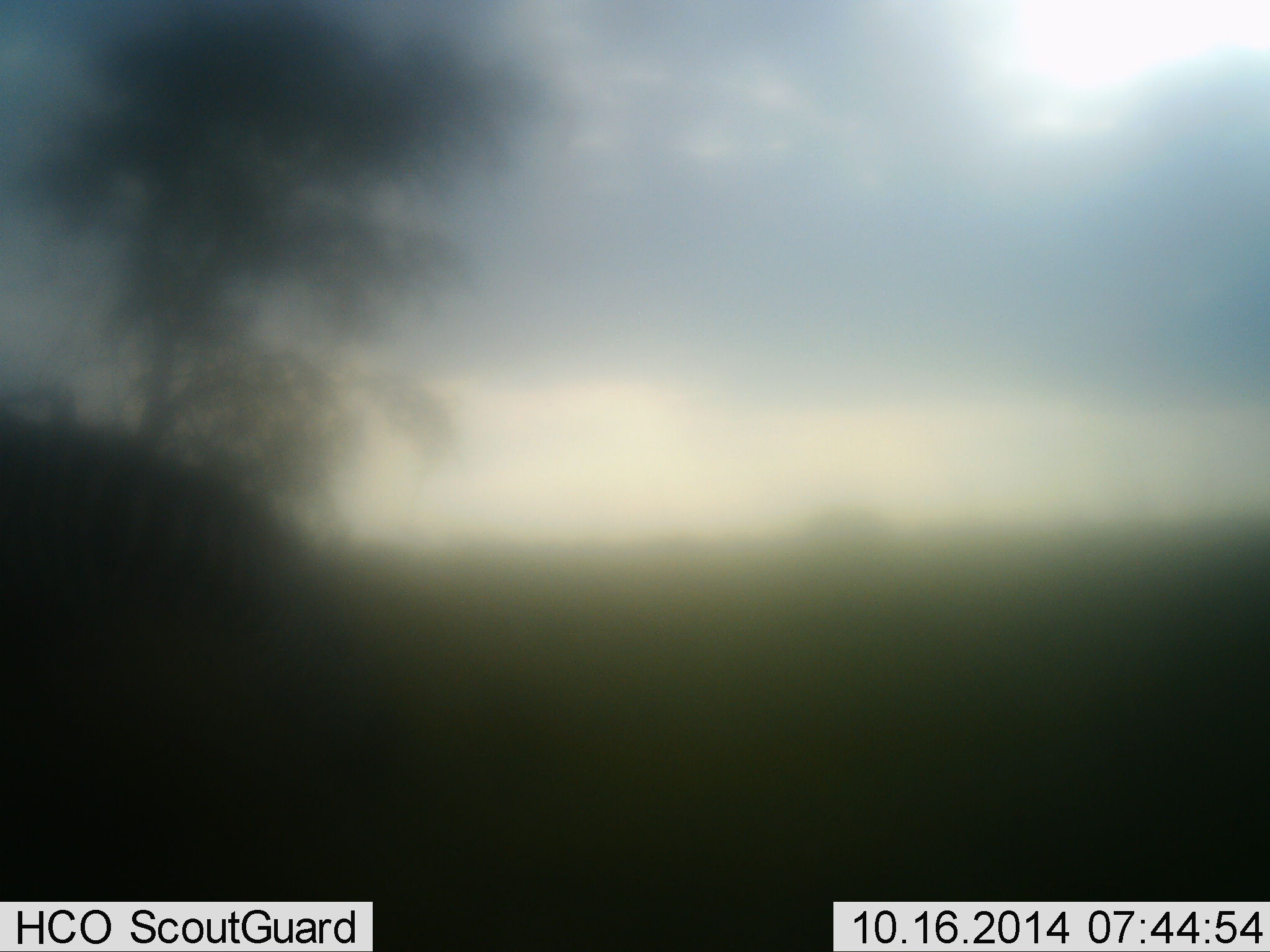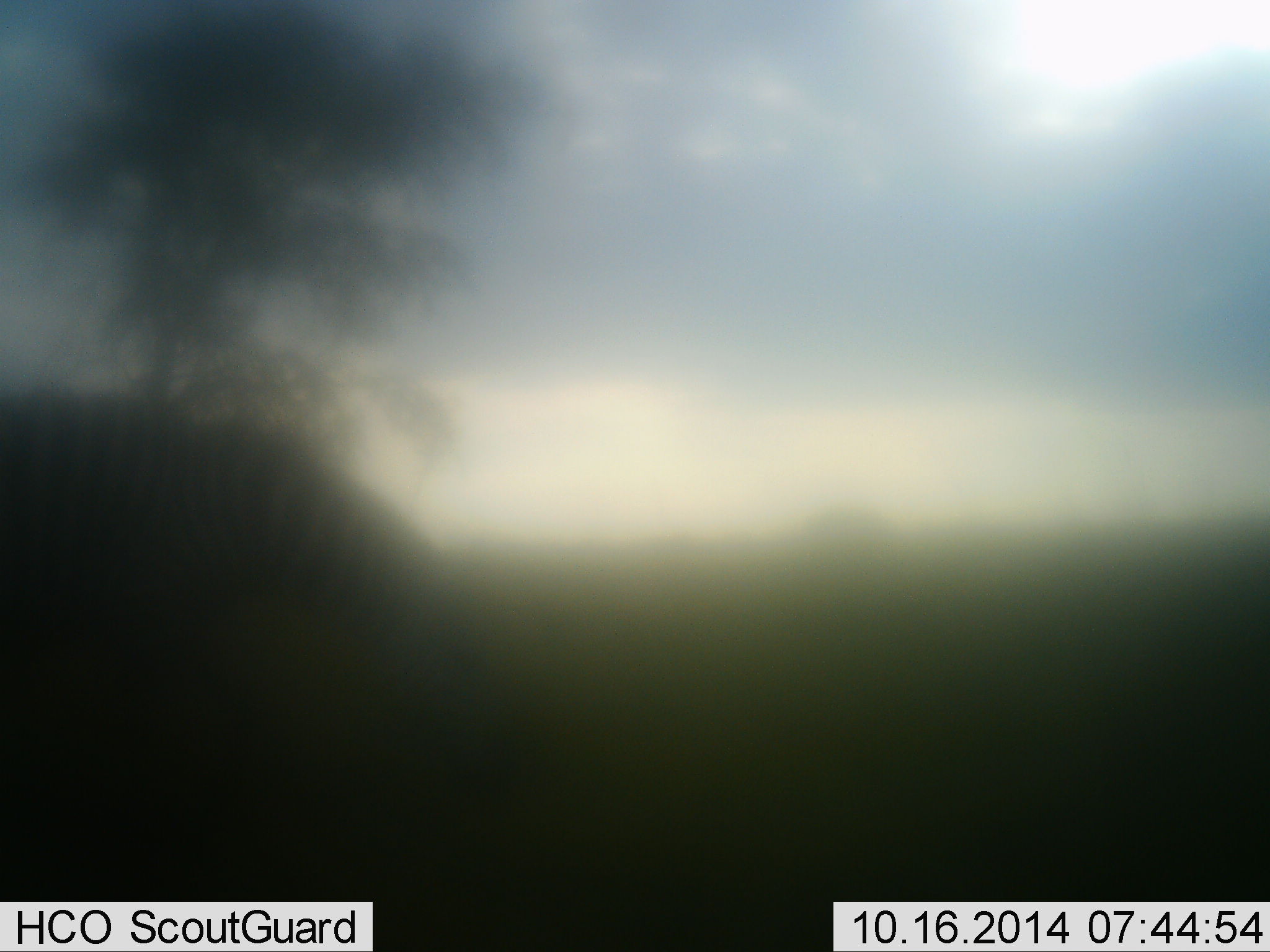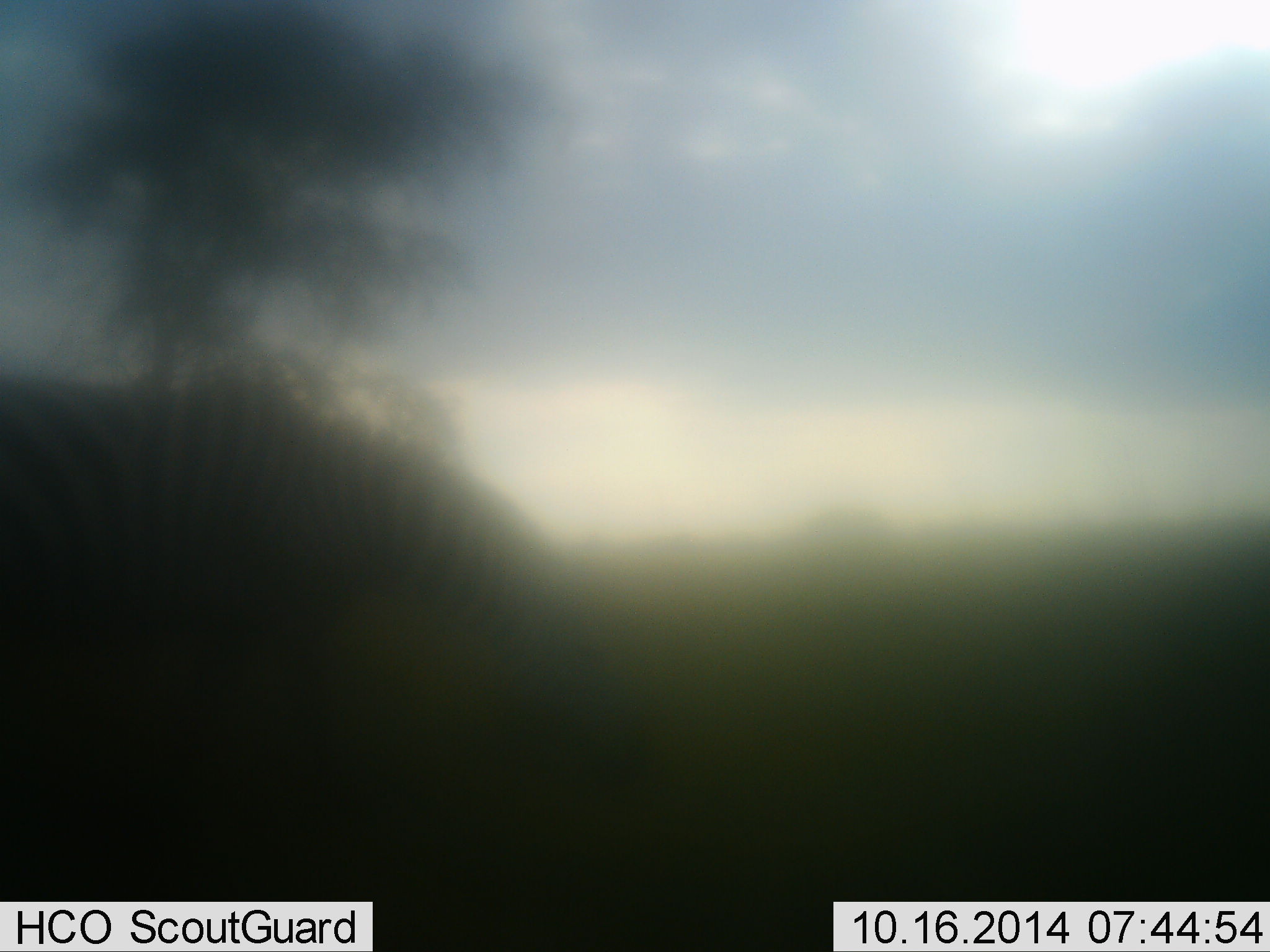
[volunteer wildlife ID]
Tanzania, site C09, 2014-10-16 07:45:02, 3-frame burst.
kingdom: Animalia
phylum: Chordata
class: Mammalia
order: Perissodactyla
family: Equidae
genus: Equus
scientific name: Equus quagga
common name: plains zebra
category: zebra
Zebra (plains zebra) (Equus quagga), count 1. Behavior (volunteer vote fractions): standing 0%, resting 0%, moving 60%, interacting 0%. Young present (vote fraction): 0%. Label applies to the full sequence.